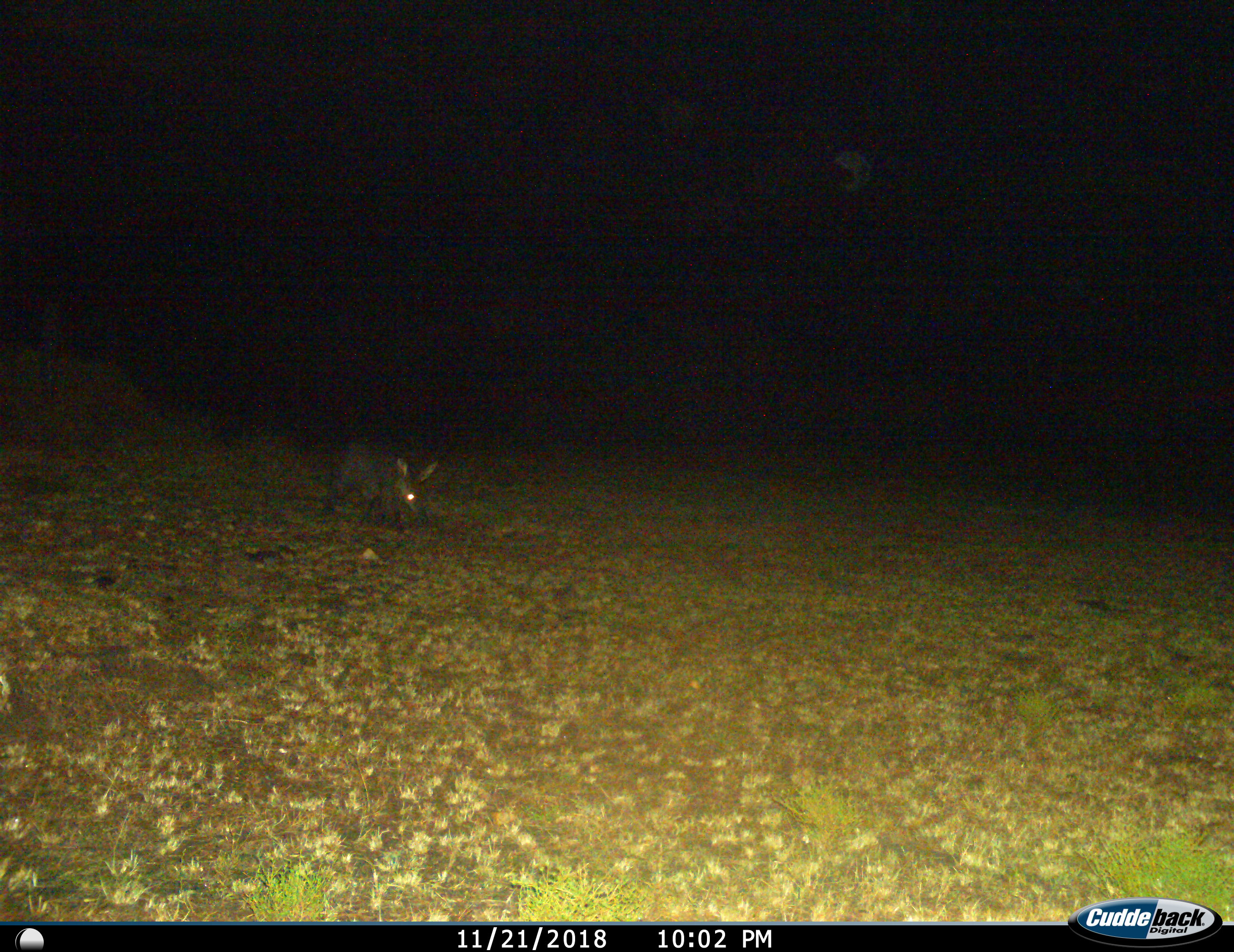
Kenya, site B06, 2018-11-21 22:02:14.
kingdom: Animalia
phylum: Chordata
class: Mammalia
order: Tubulidentata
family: Orycteropodidae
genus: Orycteropus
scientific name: Orycteropus afer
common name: aardvark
Aardvark (Orycteropus afer), count 1. Behavior (volunteer vote fractions): standing 10%, resting 0%, moving 90%, interacting 0%. Young present (vote fraction): 10%. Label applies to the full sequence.